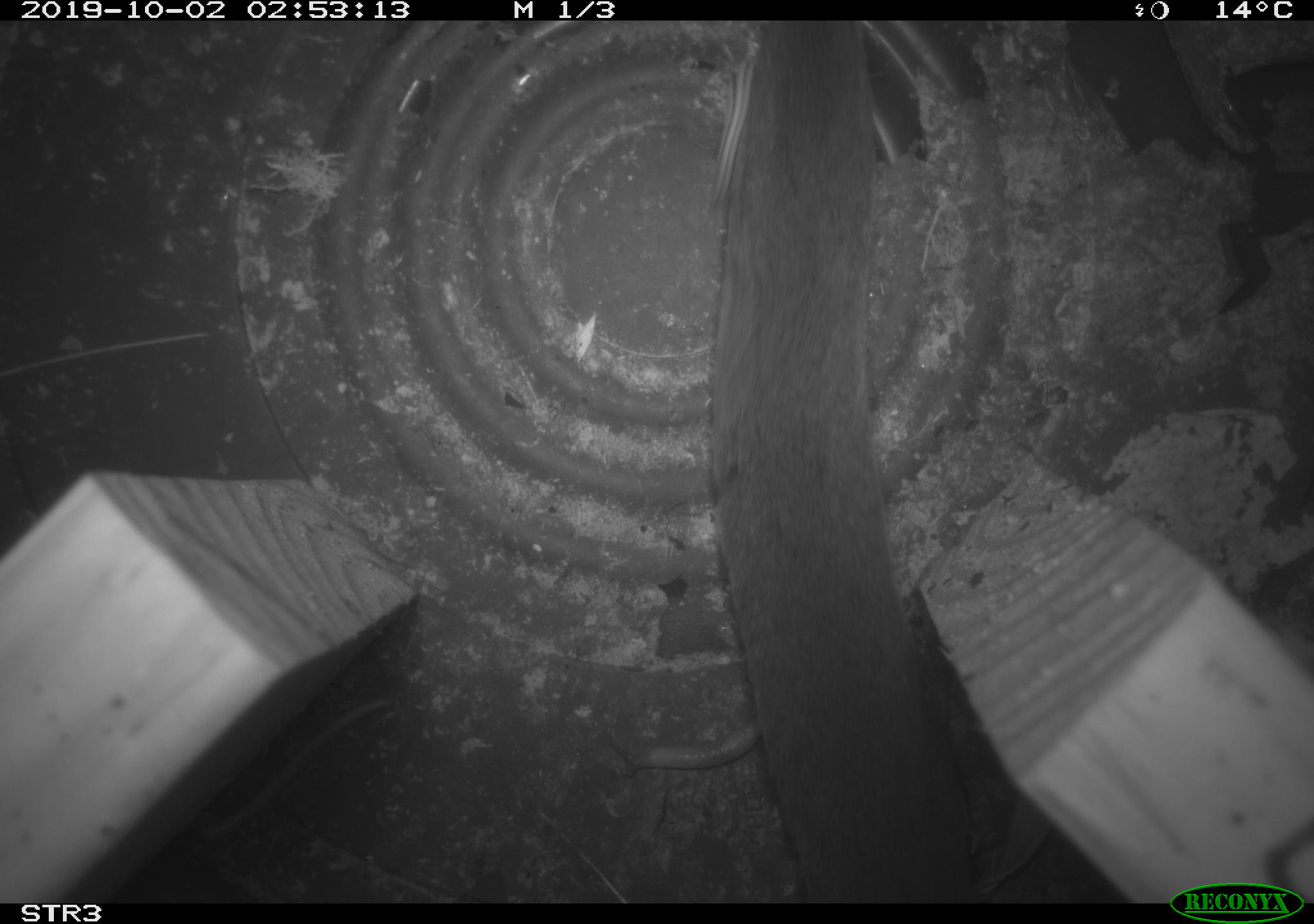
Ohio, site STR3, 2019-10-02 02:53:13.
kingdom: Animalia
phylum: Chordata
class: Mammalia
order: Eulipotyphla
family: Soricidae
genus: Blarina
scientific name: Blarina brevicauda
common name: northern short-tailed shrew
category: n. short-tailed shrew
N. short-tailed shrew (northern short-tailed shrew) (Blarina brevicauda).